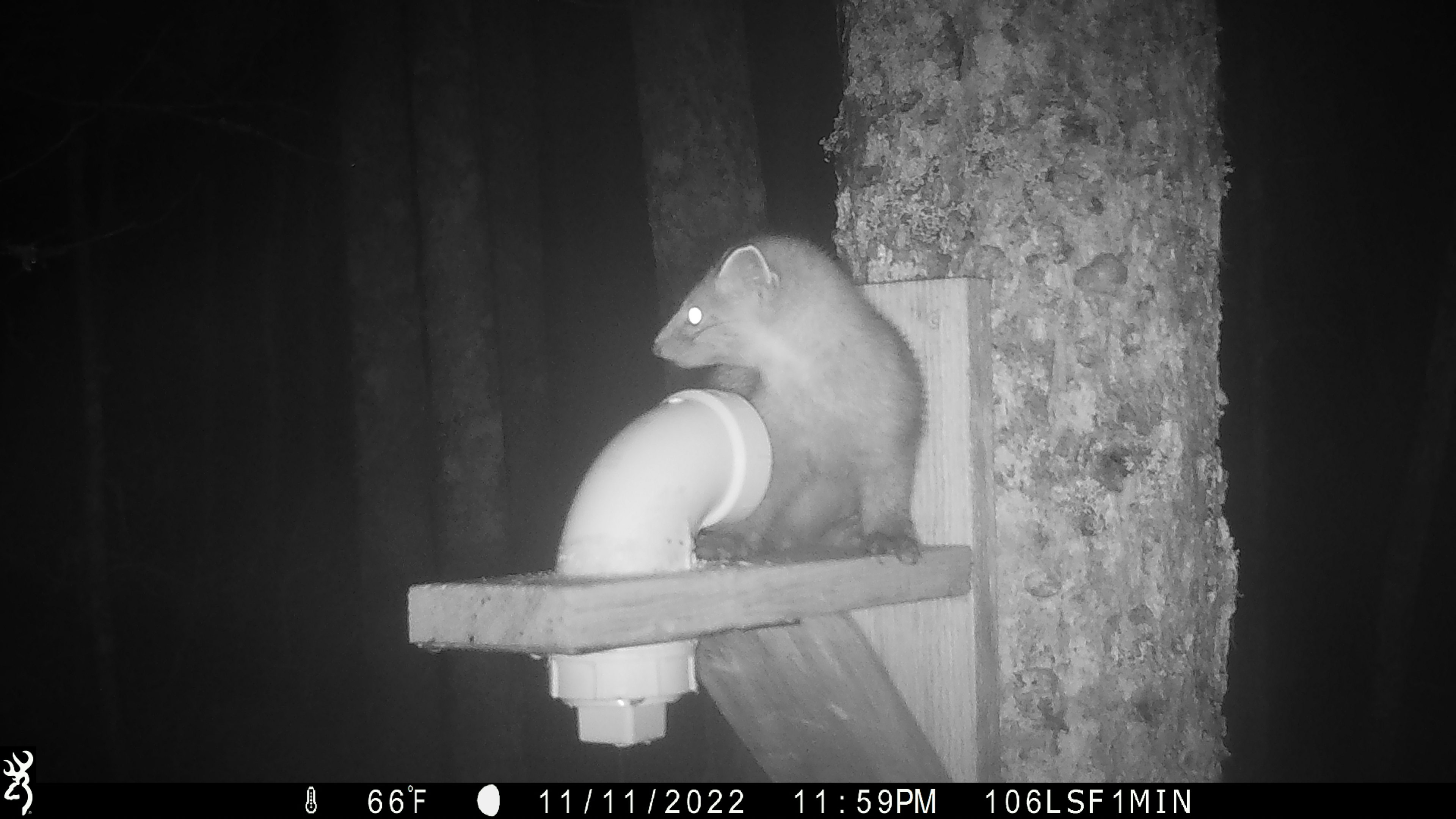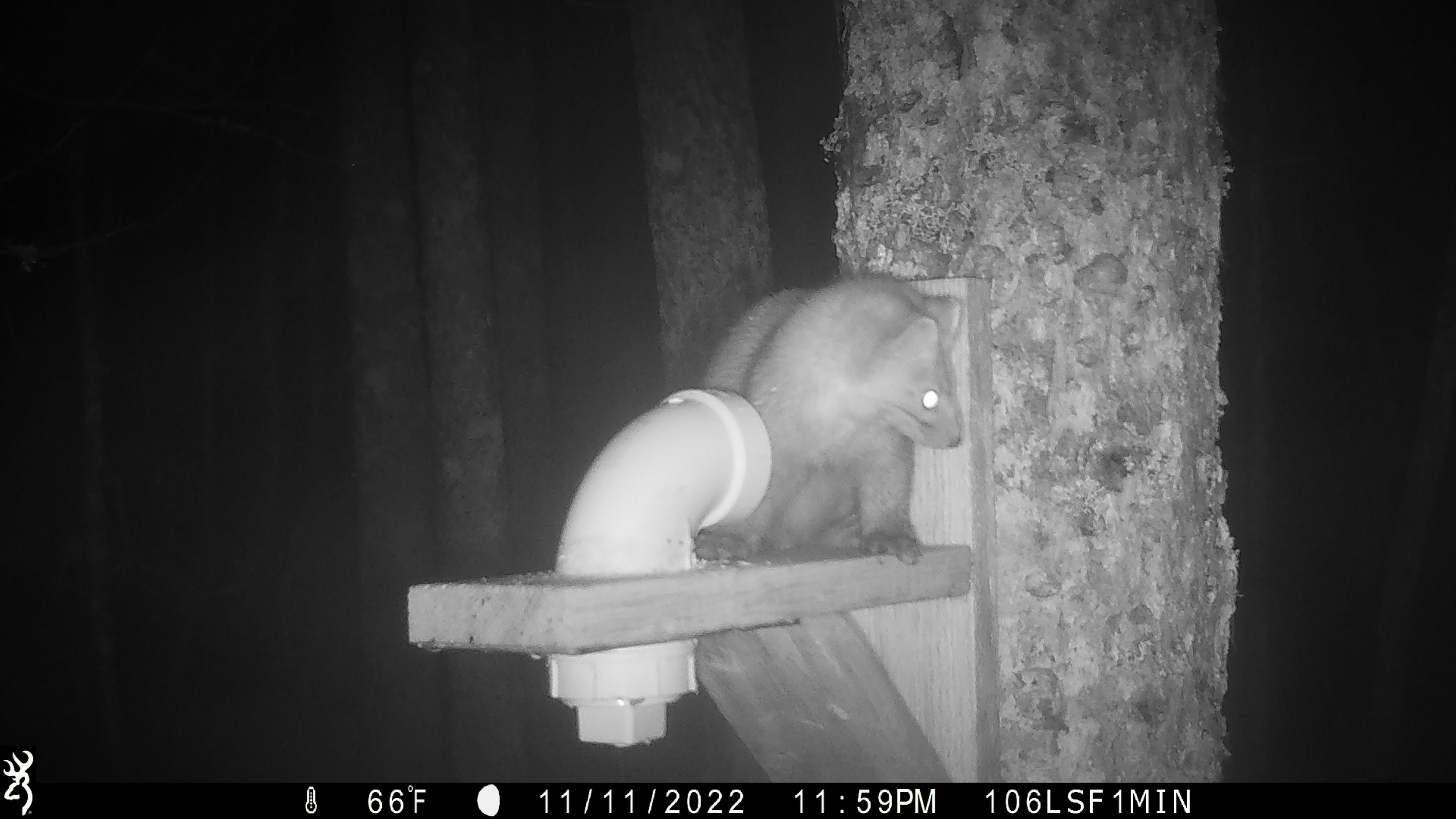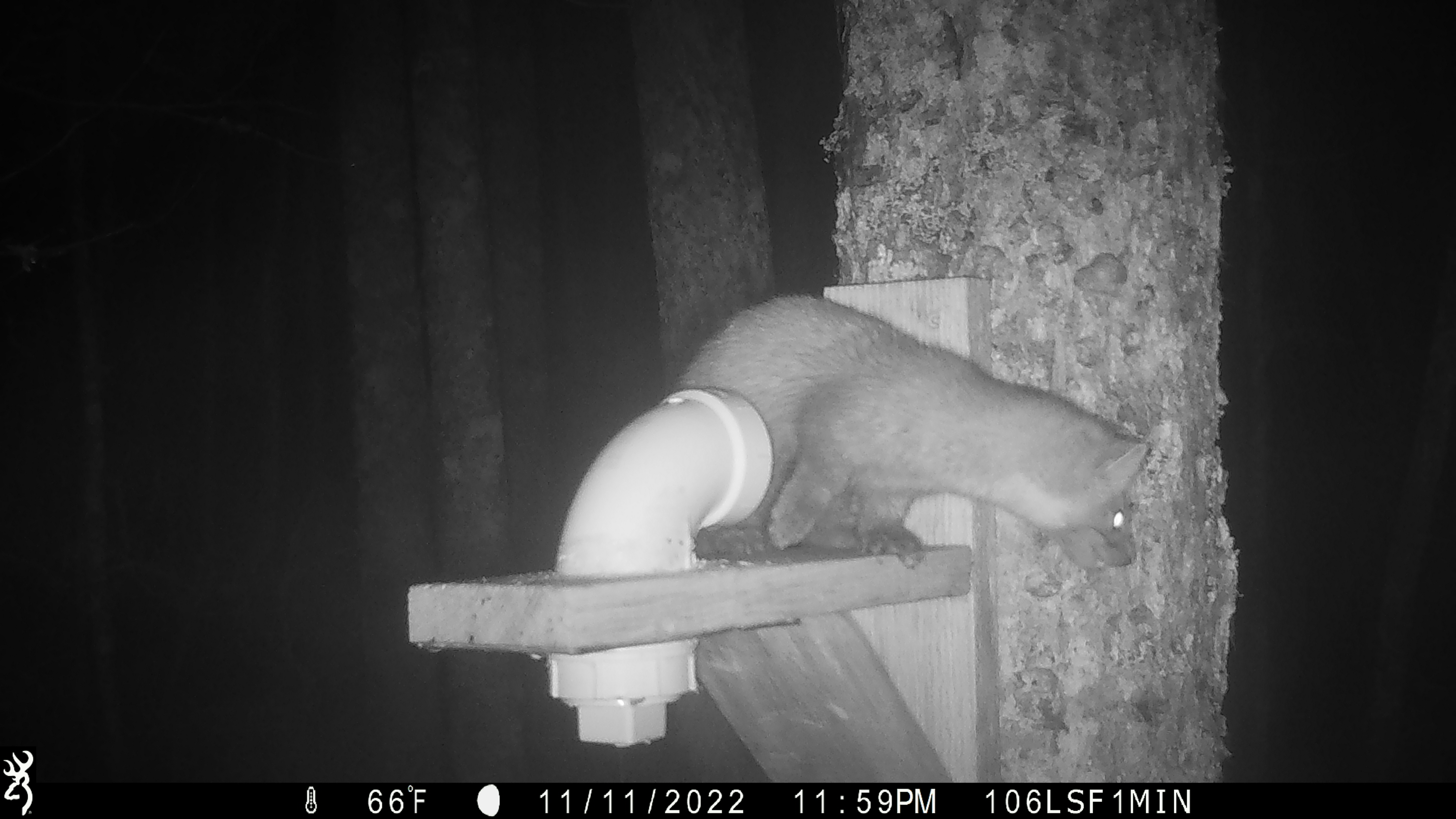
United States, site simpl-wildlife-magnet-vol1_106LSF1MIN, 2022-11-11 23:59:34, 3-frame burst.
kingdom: Animalia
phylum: Chordata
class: Mammalia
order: Carnivora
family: Mustelidae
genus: Martes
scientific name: Martes americana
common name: american marten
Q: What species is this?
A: American marten (Martes americana).